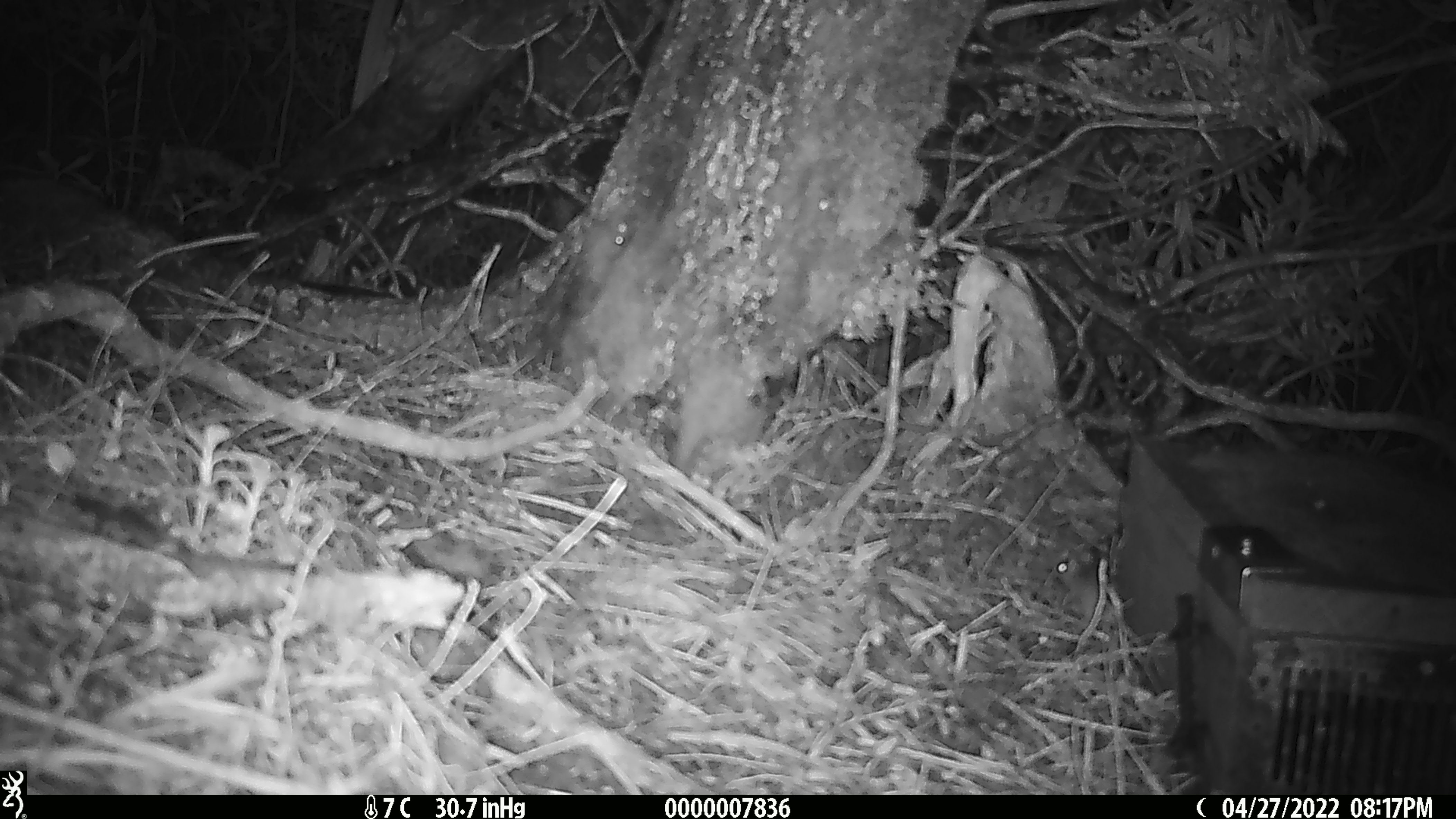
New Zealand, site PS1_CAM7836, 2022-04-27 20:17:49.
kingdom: Animalia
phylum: Chordata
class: Mammalia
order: Rodentia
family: Muridae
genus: Mus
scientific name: Mus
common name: mouse